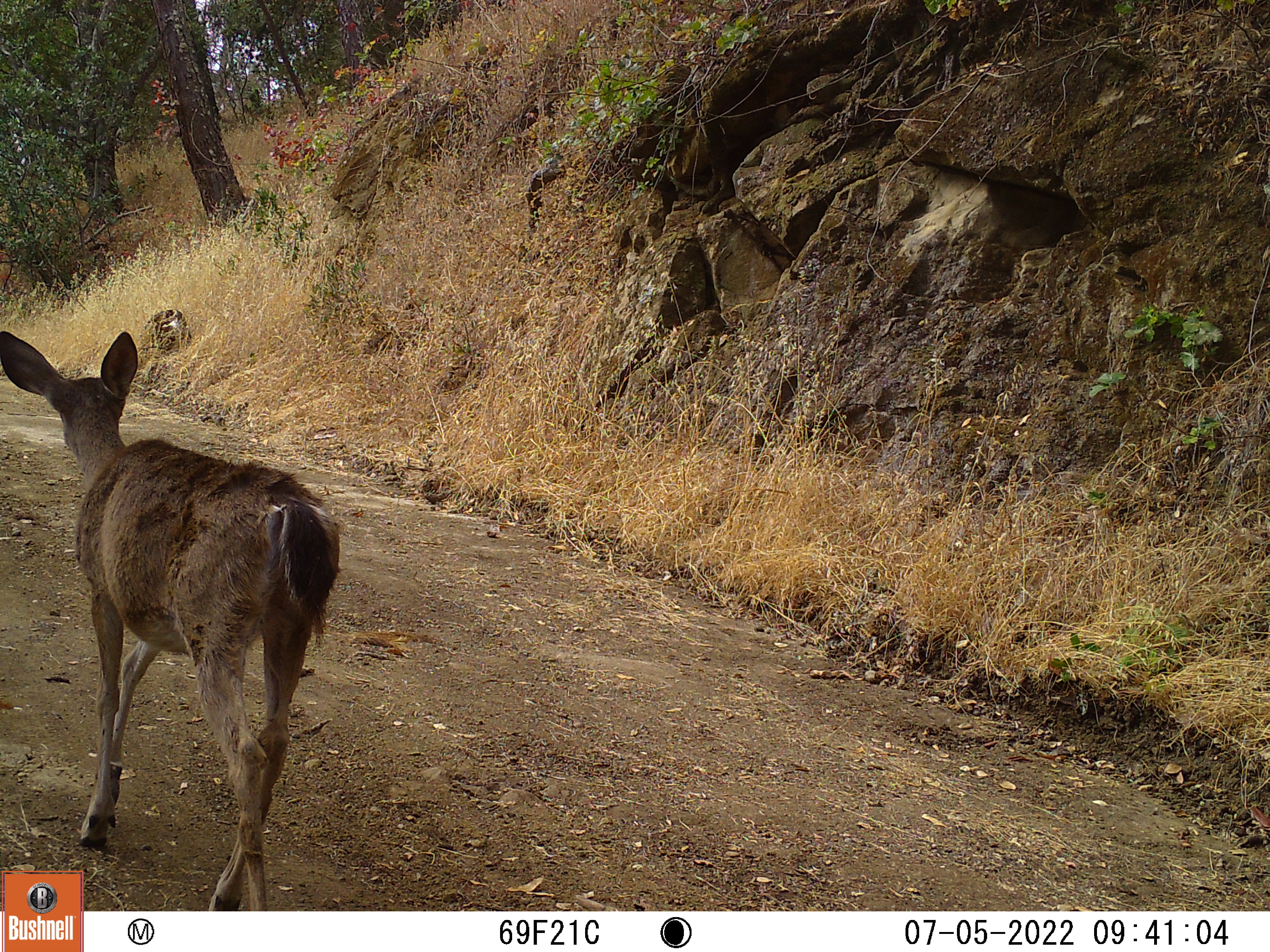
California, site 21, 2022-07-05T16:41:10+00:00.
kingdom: Animalia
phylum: Chordata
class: Mammalia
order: Artiodactyla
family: Cervidae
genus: Odocoileus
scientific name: Odocoileus hemionus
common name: mule deer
Mule deer (Odocoileus hemionus).